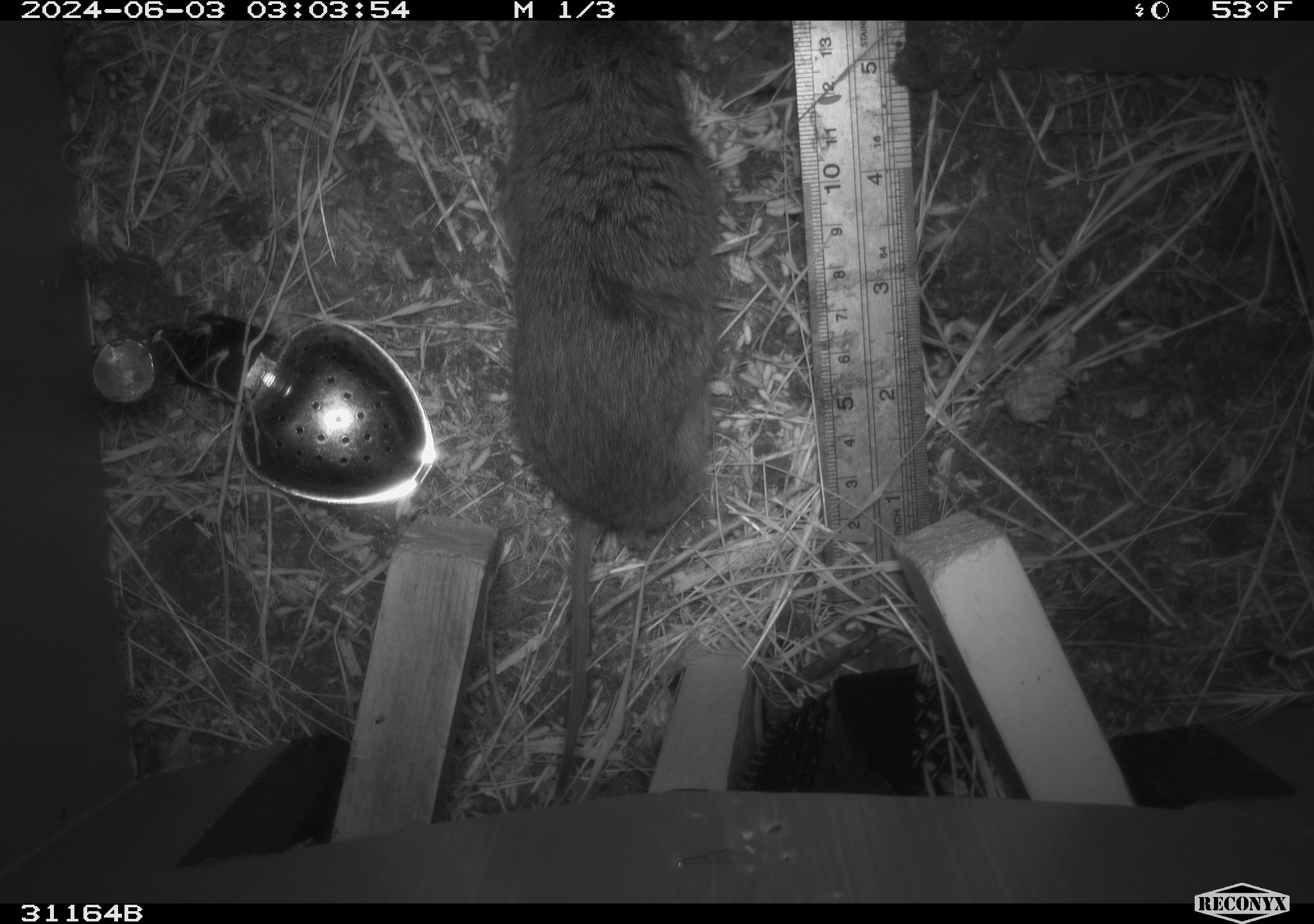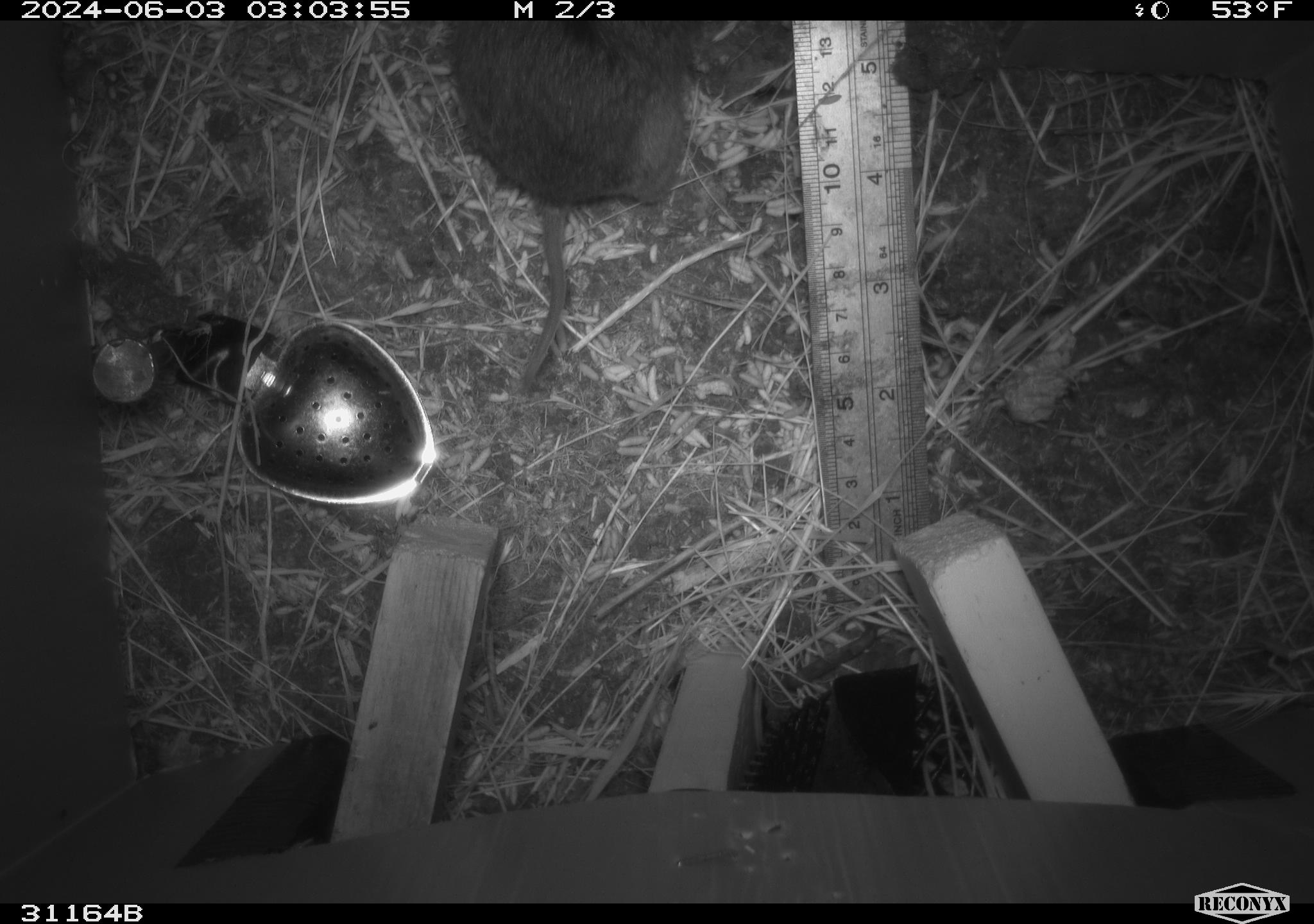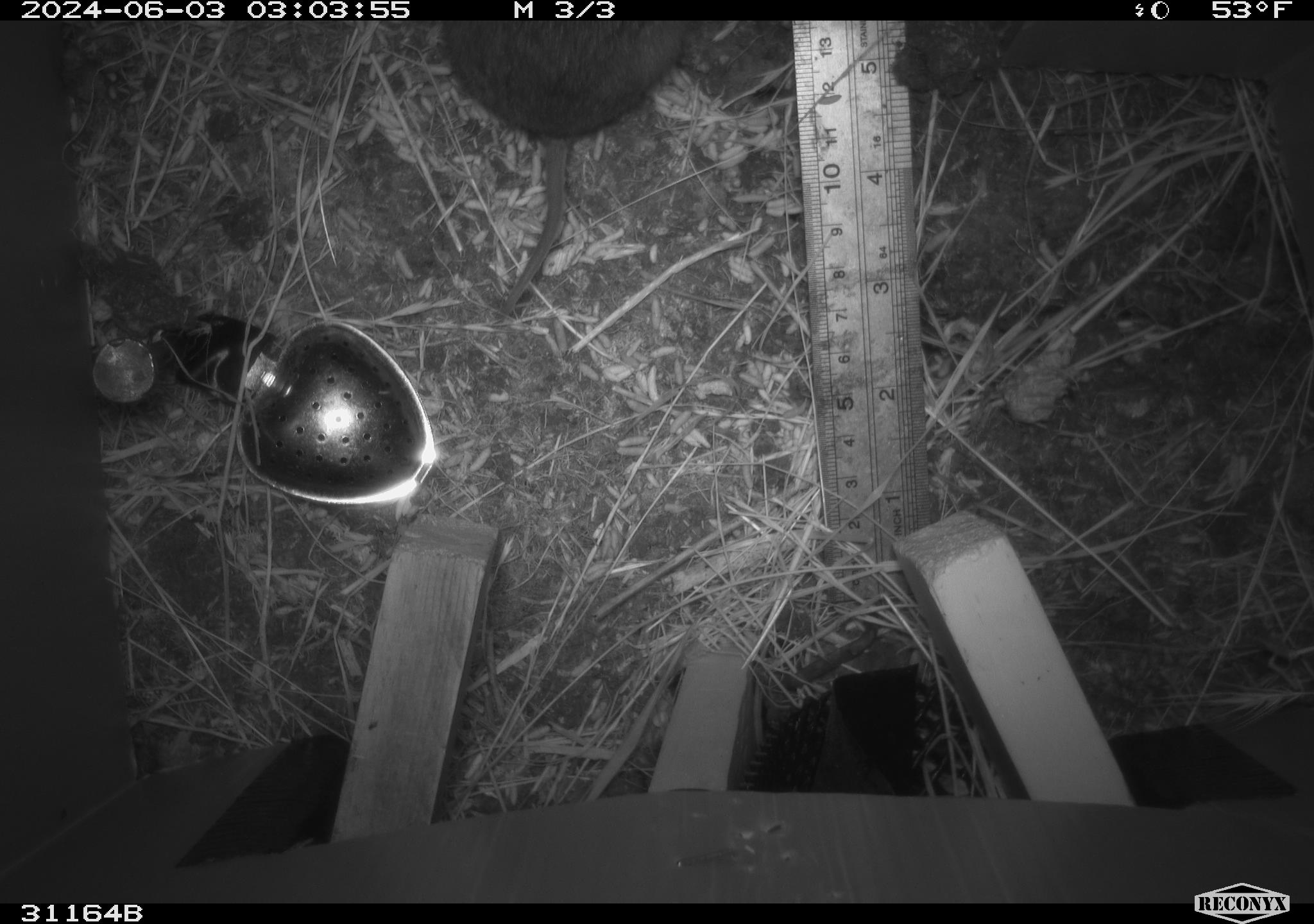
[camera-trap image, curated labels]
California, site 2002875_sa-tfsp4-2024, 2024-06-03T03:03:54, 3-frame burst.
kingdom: Animalia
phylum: Chordata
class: Mammalia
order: Rodentia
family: Cricetidae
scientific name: Arvicolinae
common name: voles, lemmings, and muskrats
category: arvicolinae subfamily